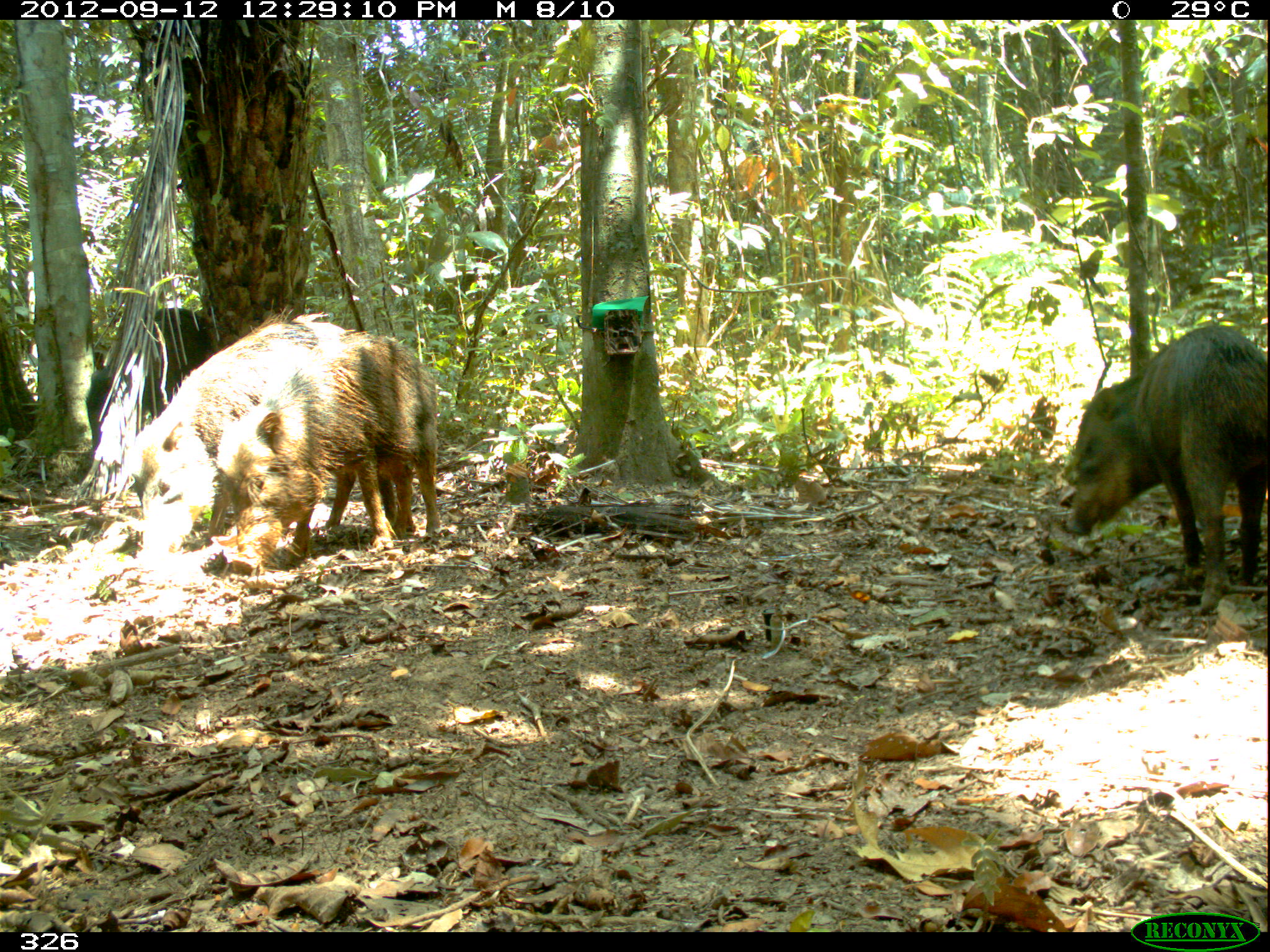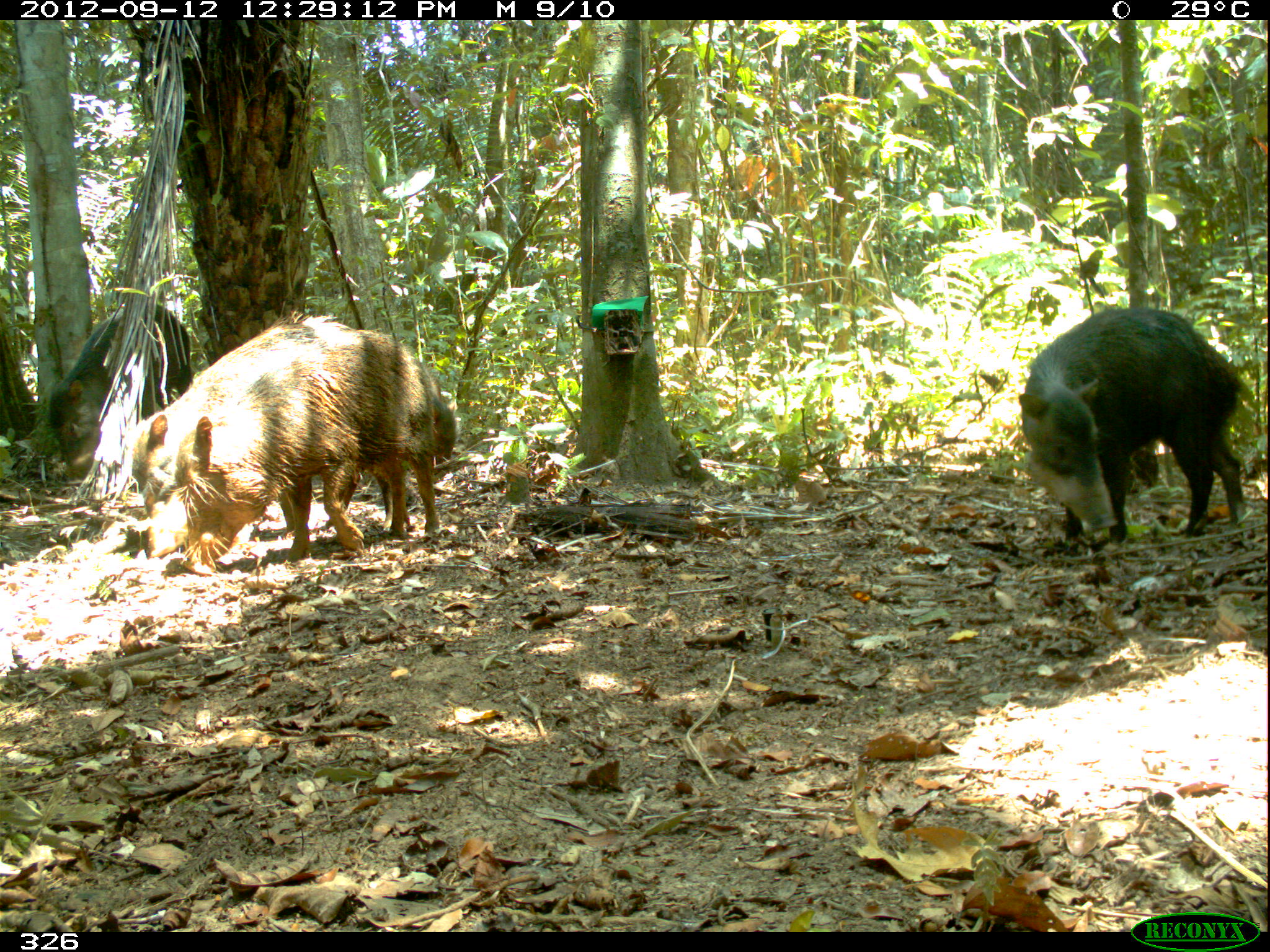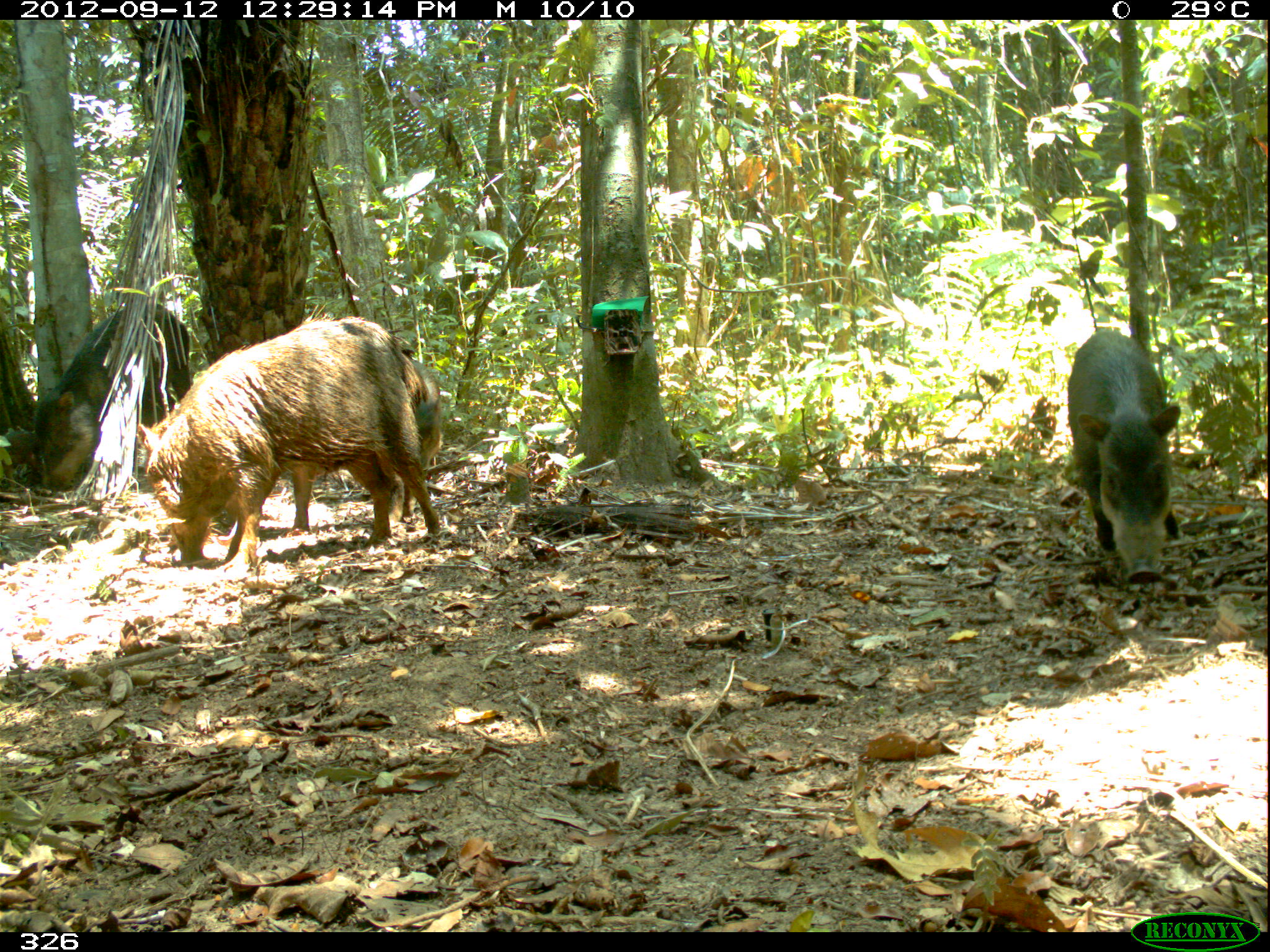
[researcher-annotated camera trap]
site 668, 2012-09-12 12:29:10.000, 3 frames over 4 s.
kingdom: Animalia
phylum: Chordata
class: Mammalia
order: Artiodactyla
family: Tayassuidae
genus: Tayassu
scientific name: Tayassu pecari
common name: white-lipped peccary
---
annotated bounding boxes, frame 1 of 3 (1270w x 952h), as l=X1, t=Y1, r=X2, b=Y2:
tayassu pecari: l=126, t=297, r=399, b=566; l=1065, t=324, r=1270, b=612; l=207, t=329, r=441, b=572; l=85, t=307, r=207, b=481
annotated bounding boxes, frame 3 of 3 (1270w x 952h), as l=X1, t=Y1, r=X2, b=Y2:
tayassu pecari: l=132, t=302, r=441, b=569; l=275, t=339, r=447, b=540; l=31, t=299, r=192, b=495; l=1066, t=327, r=1181, b=584